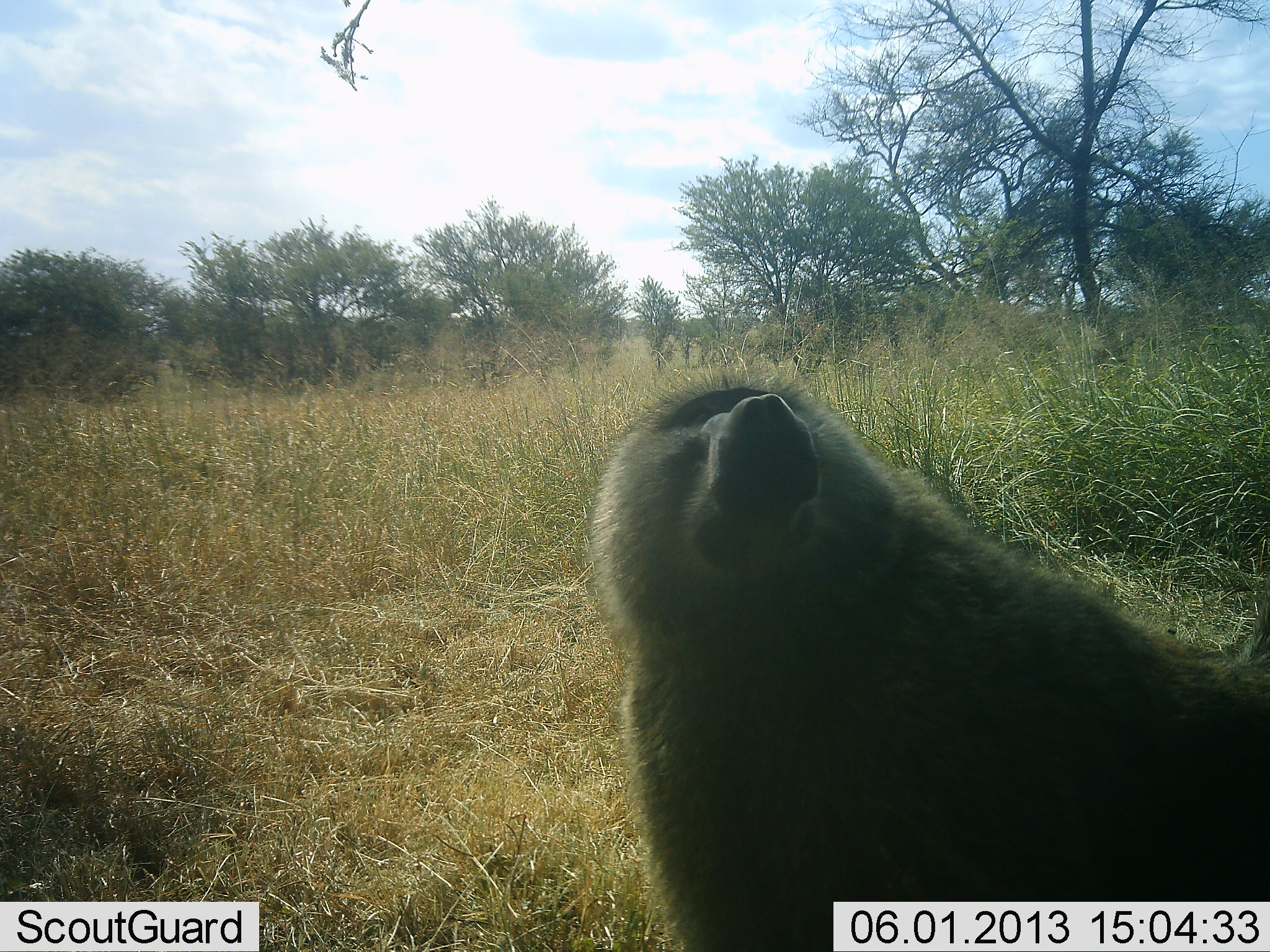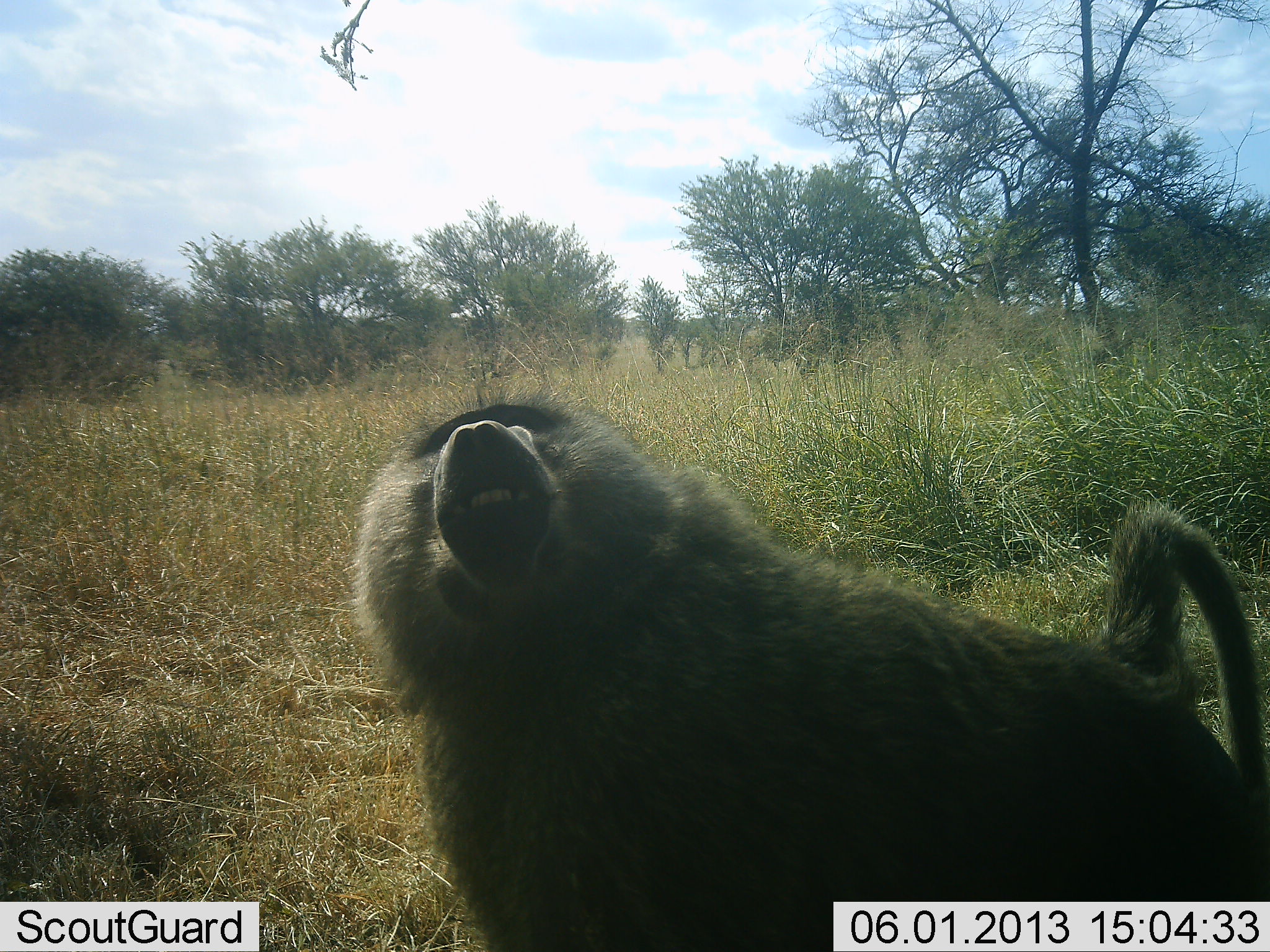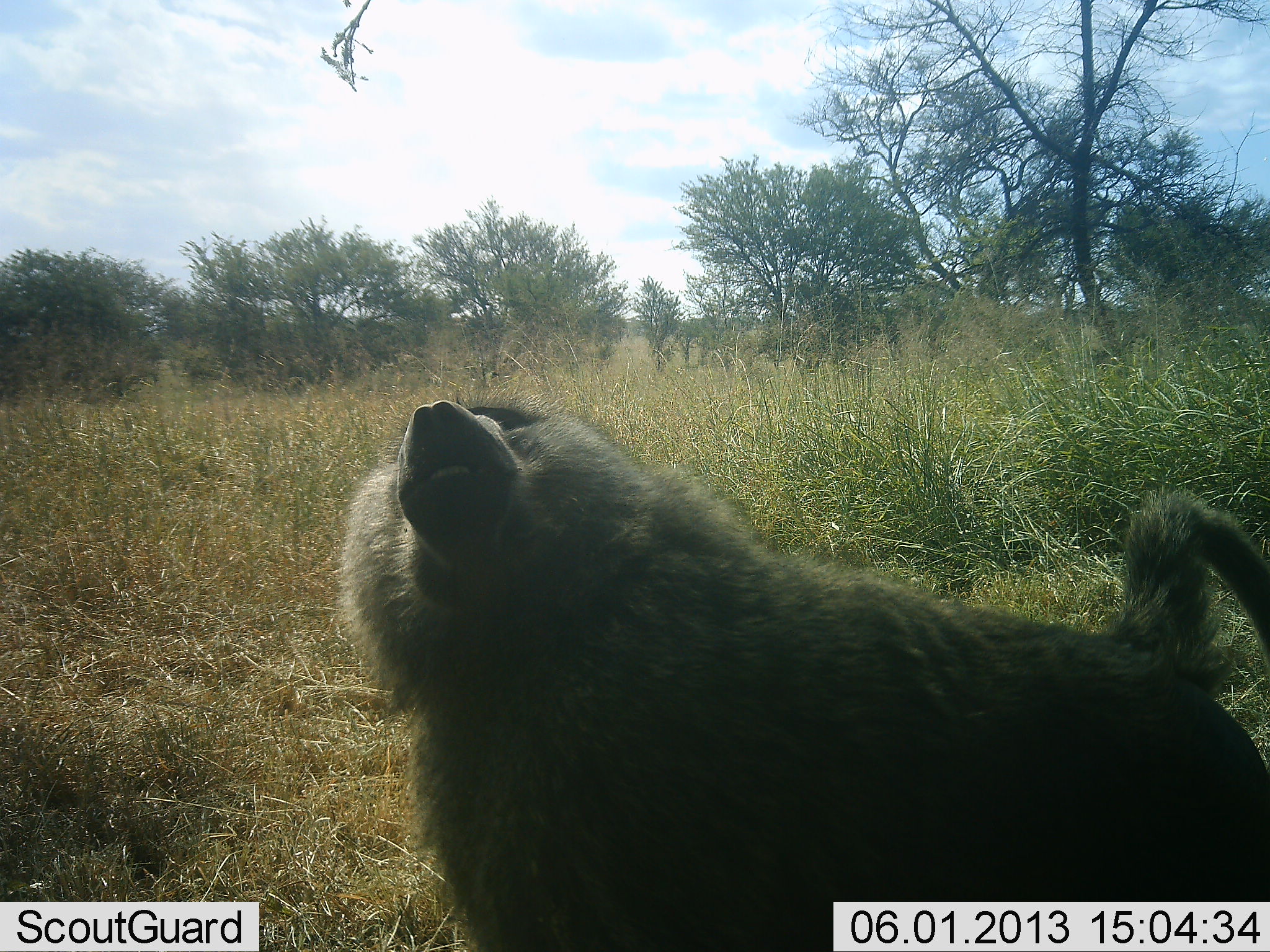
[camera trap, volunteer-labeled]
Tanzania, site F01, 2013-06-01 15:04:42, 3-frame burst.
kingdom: Animalia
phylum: Chordata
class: Mammalia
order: Primates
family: Cercopithecidae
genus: Papio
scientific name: Papio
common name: baboon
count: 1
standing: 52%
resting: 0%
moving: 30%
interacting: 22%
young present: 0%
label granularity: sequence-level